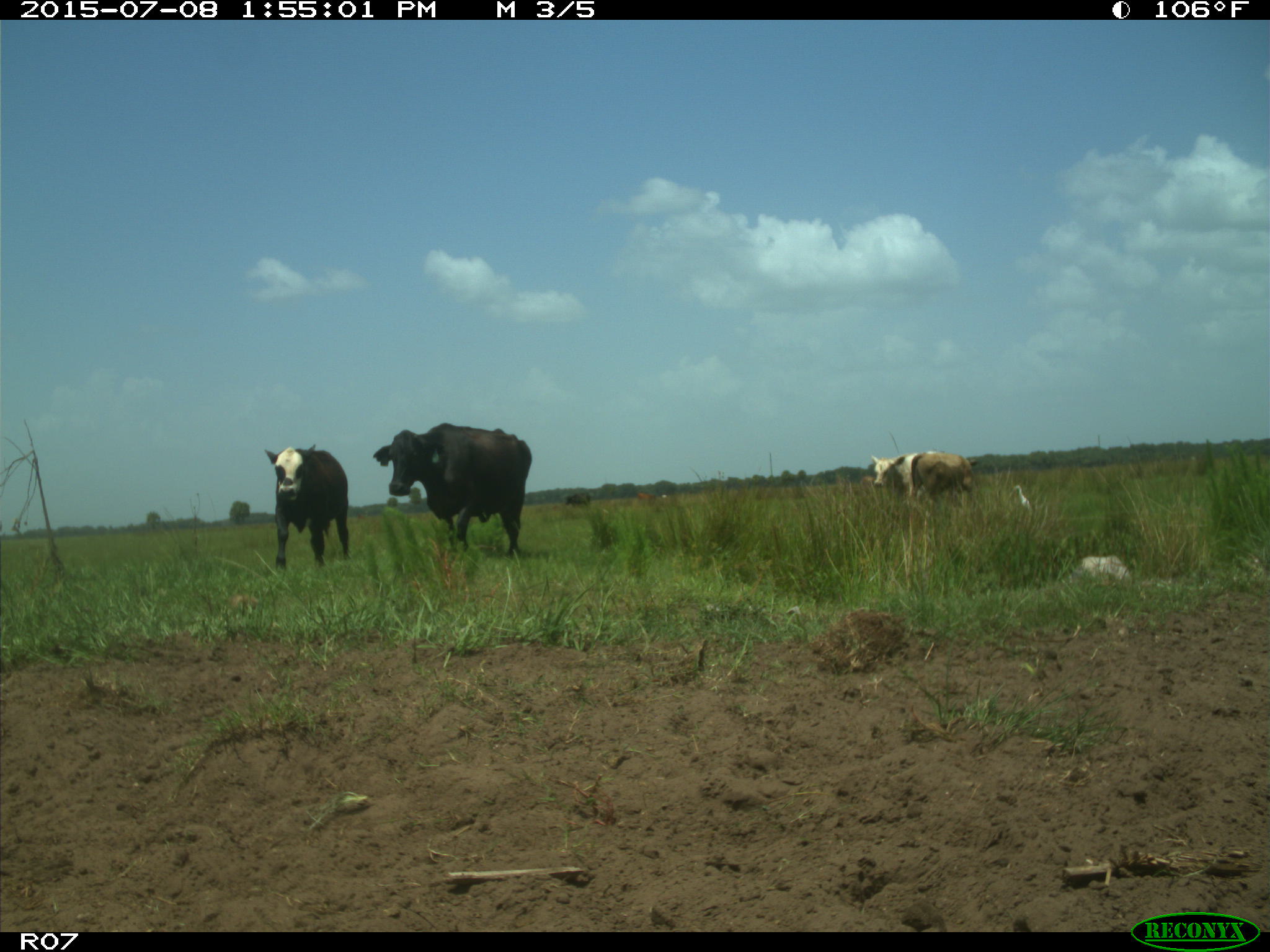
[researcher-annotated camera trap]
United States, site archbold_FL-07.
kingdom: Animalia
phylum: Chordata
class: Mammalia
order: Artiodactyla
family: Bovidae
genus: Bos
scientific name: Bos taurus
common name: domestic cow